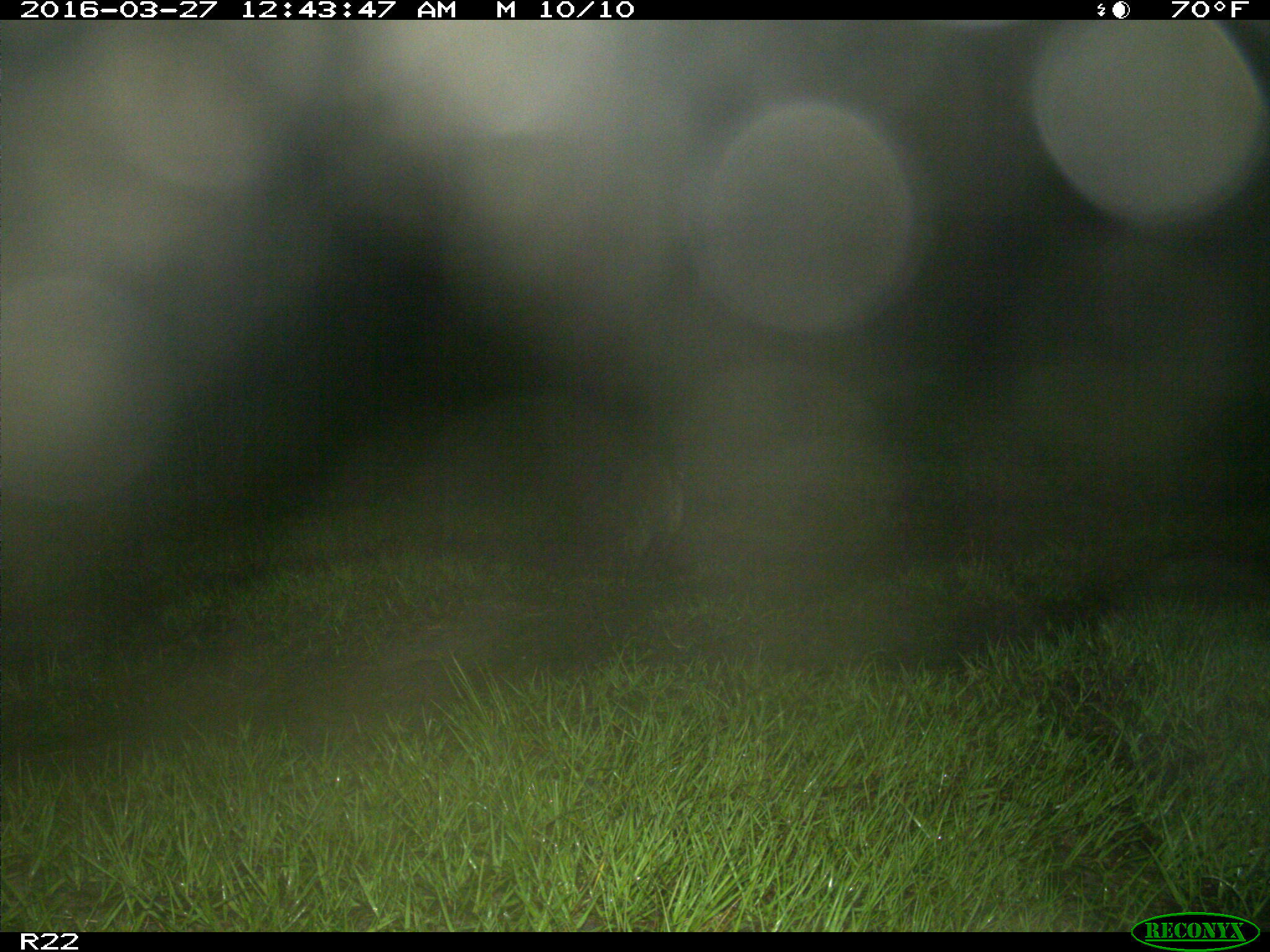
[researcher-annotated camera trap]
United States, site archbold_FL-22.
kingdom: Animalia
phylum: Chordata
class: Mammalia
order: Carnivora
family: Procyonidae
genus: Procyon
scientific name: Procyon lotor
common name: common raccoon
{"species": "Procyon lotor (common raccoon)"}